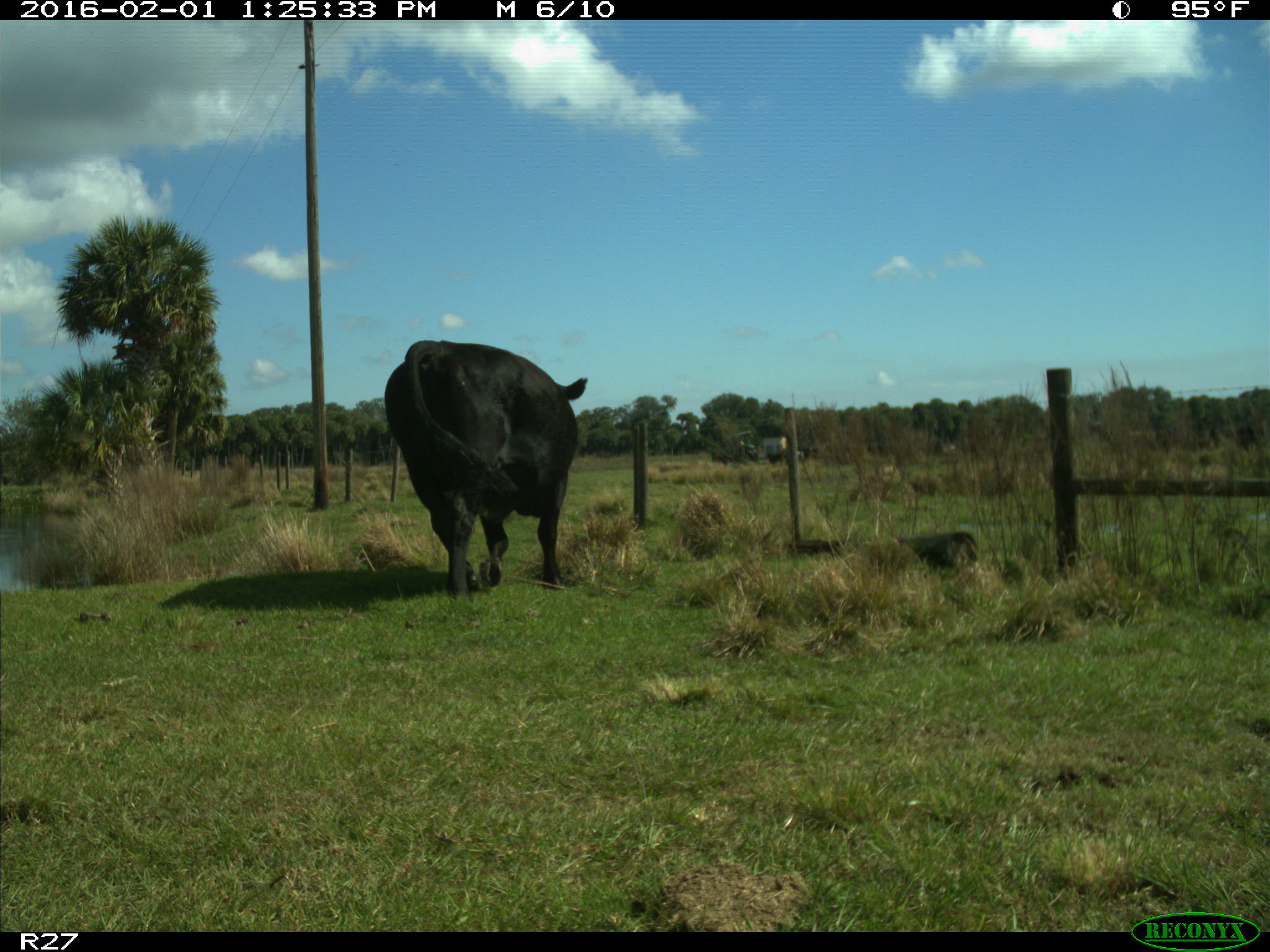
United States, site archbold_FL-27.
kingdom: Animalia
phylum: Chordata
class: Mammalia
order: Artiodactyla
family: Bovidae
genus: Bos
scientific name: Bos taurus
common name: domestic cow